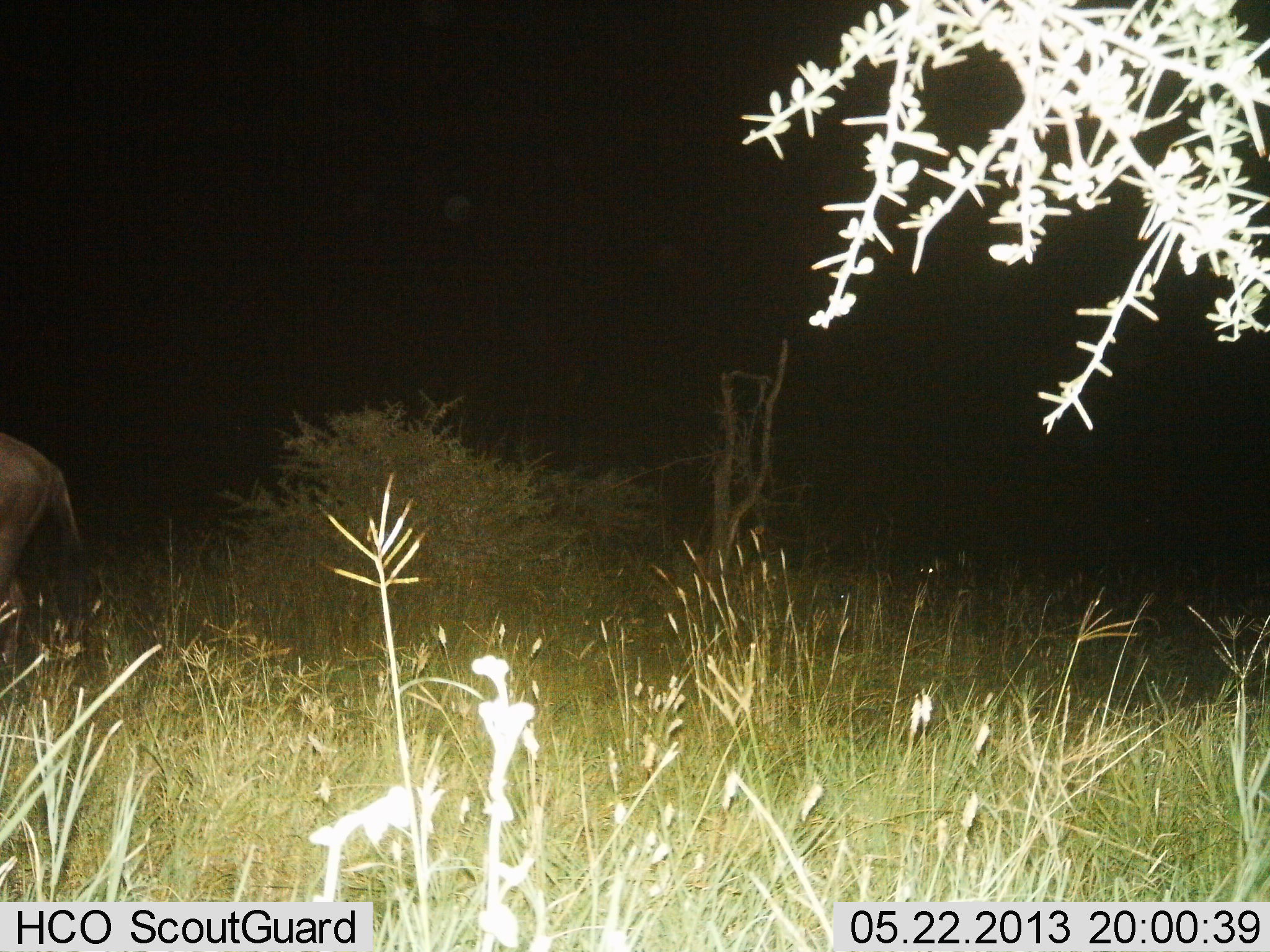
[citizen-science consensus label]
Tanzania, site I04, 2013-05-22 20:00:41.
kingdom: Animalia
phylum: Chordata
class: Mammalia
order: Artiodactyla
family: Bovidae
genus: Connochaetes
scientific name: Connochaetes taurinus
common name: blue wildebeest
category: wildebeest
Wildebeest (blue wildebeest) (Connochaetes taurinus), count 1. Behavior (volunteer vote fractions): standing 70%, resting 10%, moving 30%, interacting 0%. Young present (vote fraction): 0%. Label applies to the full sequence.